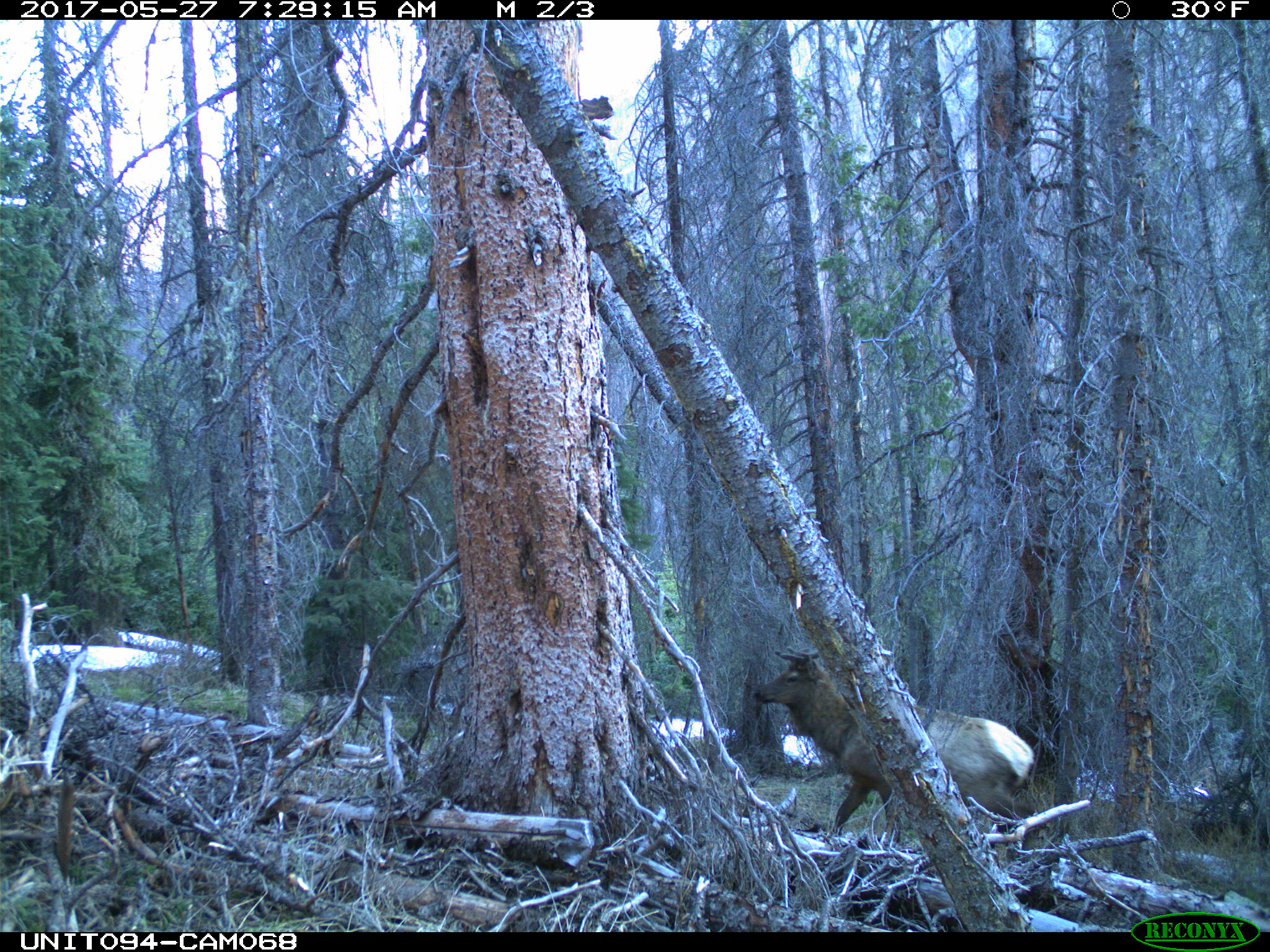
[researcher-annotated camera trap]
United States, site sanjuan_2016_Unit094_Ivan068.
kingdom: Animalia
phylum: Chordata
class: Mammalia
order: Artiodactyla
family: Cervidae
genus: Cervus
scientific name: Cervus elaphus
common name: red deer